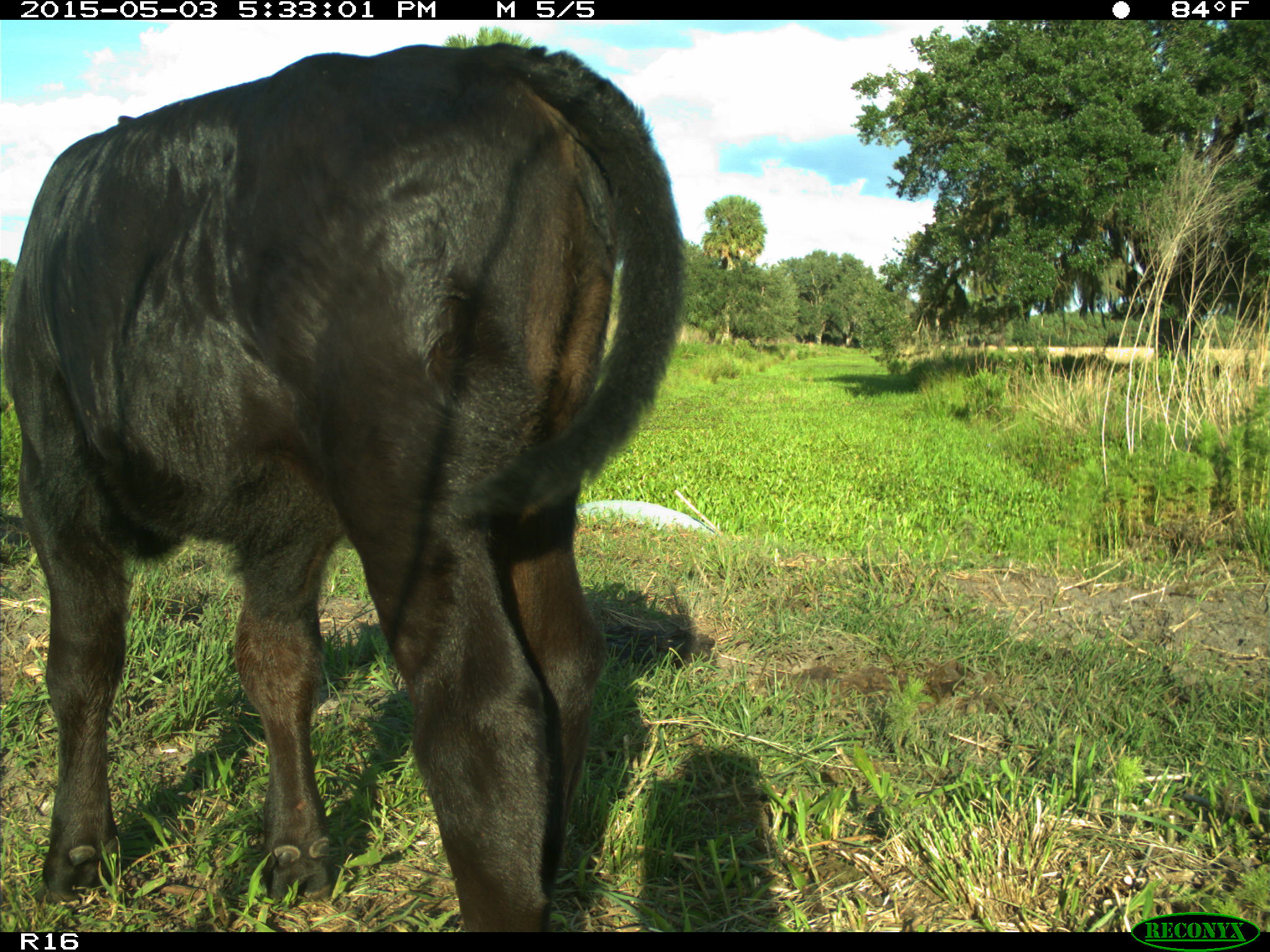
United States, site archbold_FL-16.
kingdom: Animalia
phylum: Chordata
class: Mammalia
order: Artiodactyla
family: Bovidae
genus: Bos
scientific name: Bos taurus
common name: domestic cow